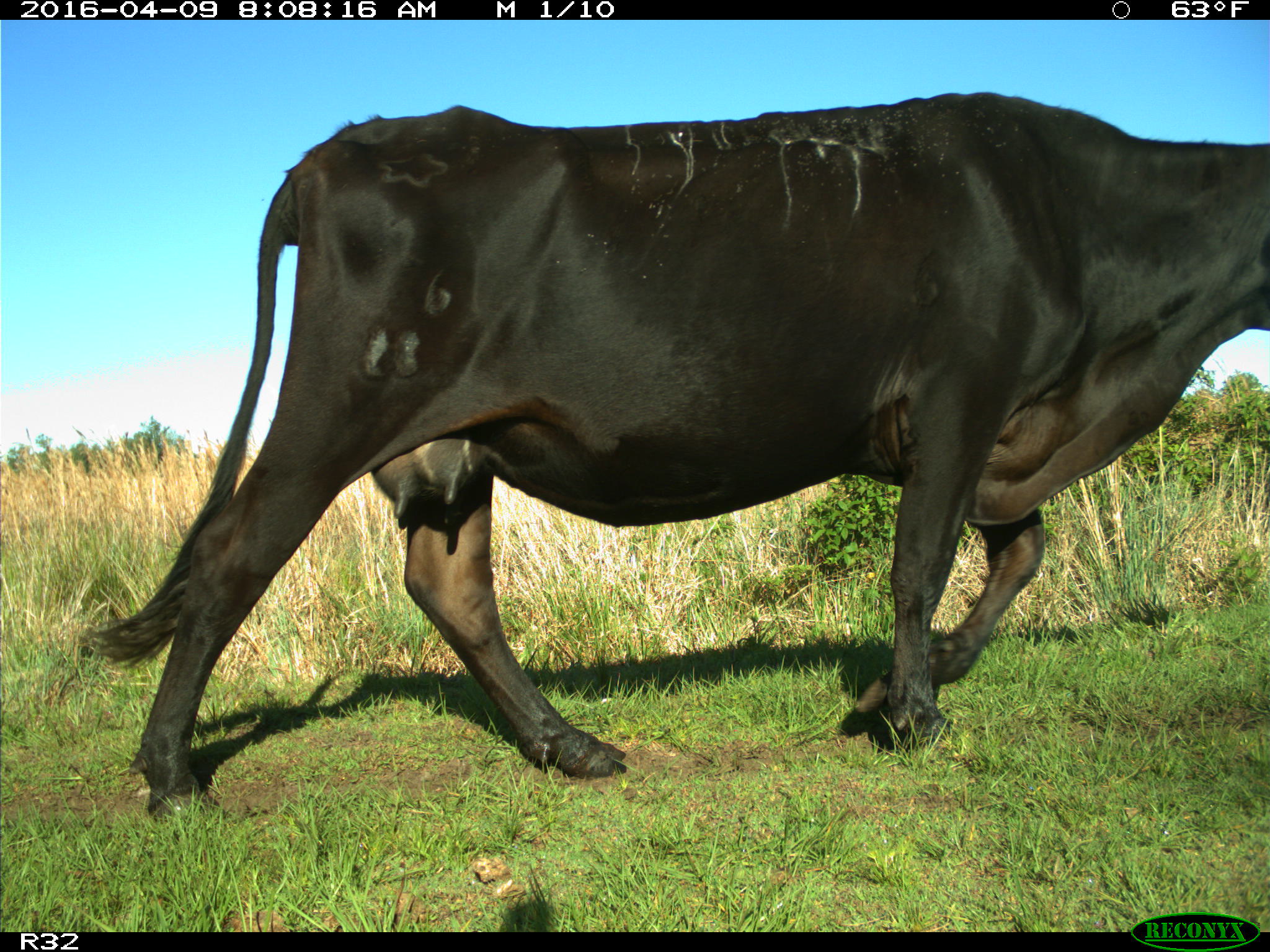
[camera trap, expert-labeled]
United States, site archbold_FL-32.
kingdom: Animalia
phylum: Chordata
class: Mammalia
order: Artiodactyla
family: Bovidae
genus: Bos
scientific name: Bos taurus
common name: domestic cow